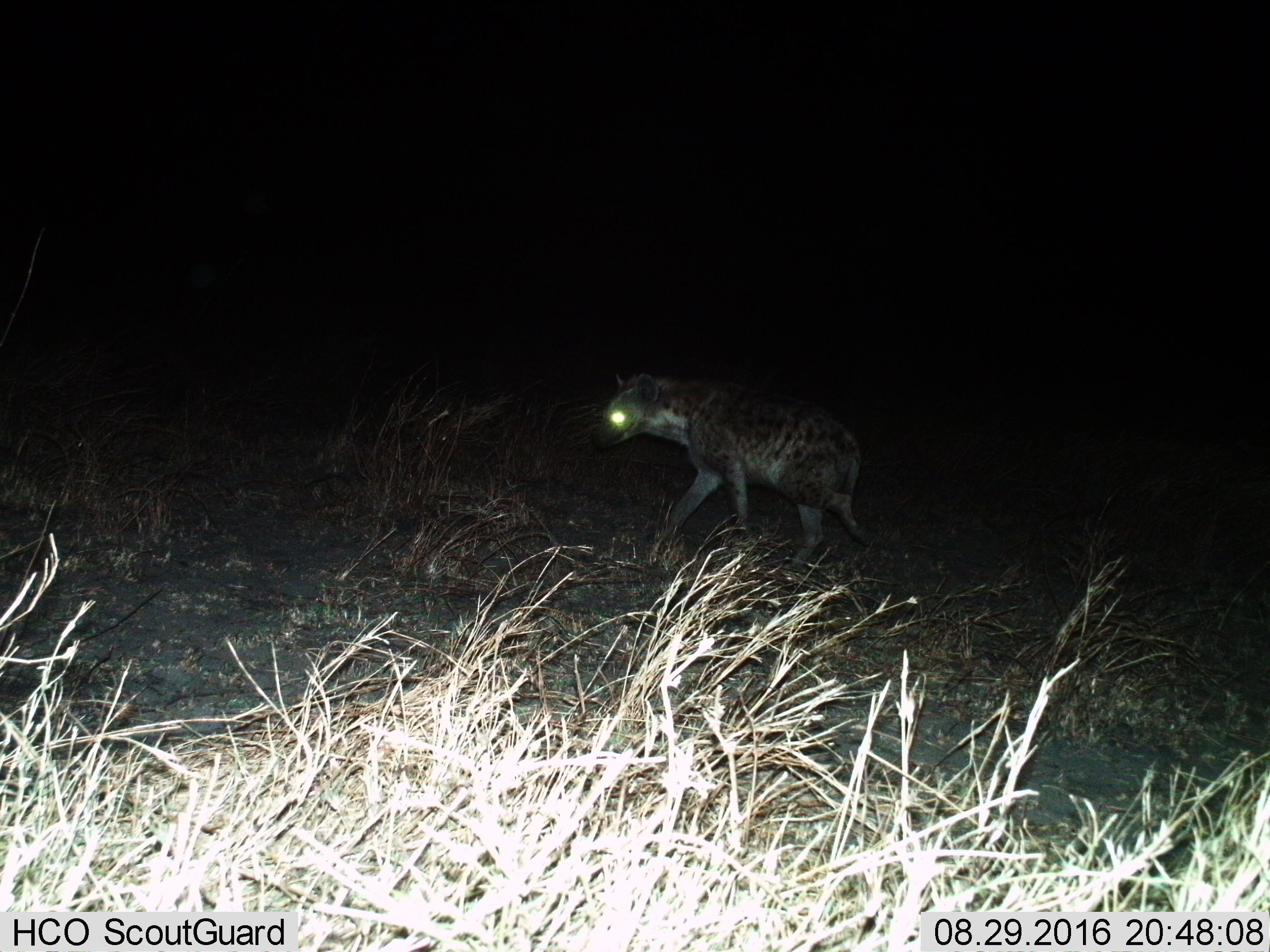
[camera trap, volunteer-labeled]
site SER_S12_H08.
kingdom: Animalia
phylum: Chordata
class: Mammalia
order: Carnivora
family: Hyaenidae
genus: Crocuta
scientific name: Crocuta crocuta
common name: spotted hyena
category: hyenaspotted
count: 1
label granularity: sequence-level